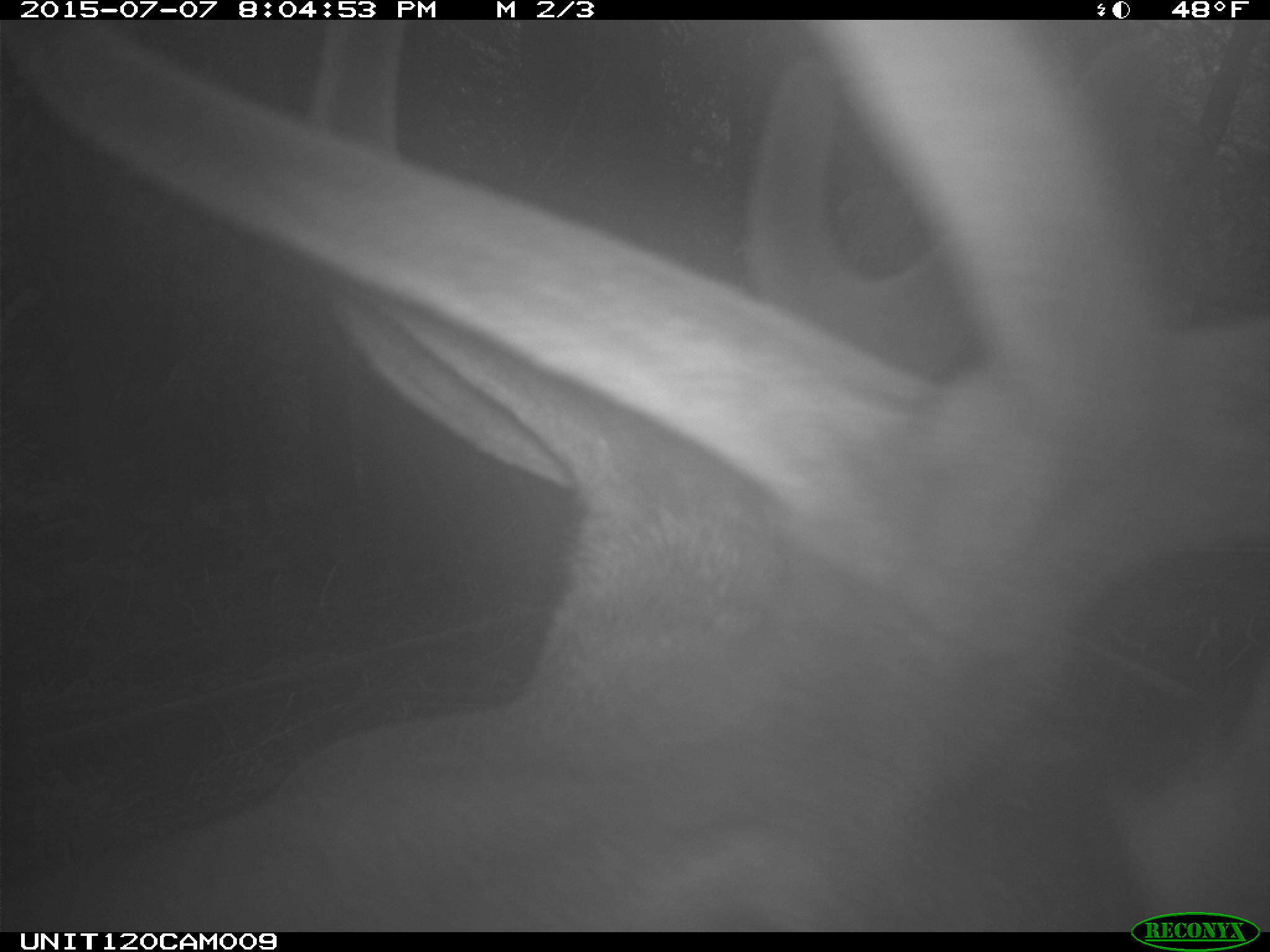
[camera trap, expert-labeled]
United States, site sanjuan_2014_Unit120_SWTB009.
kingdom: Animalia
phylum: Chordata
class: Mammalia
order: Artiodactyla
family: Cervidae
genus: Cervus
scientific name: Cervus elaphus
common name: red deer